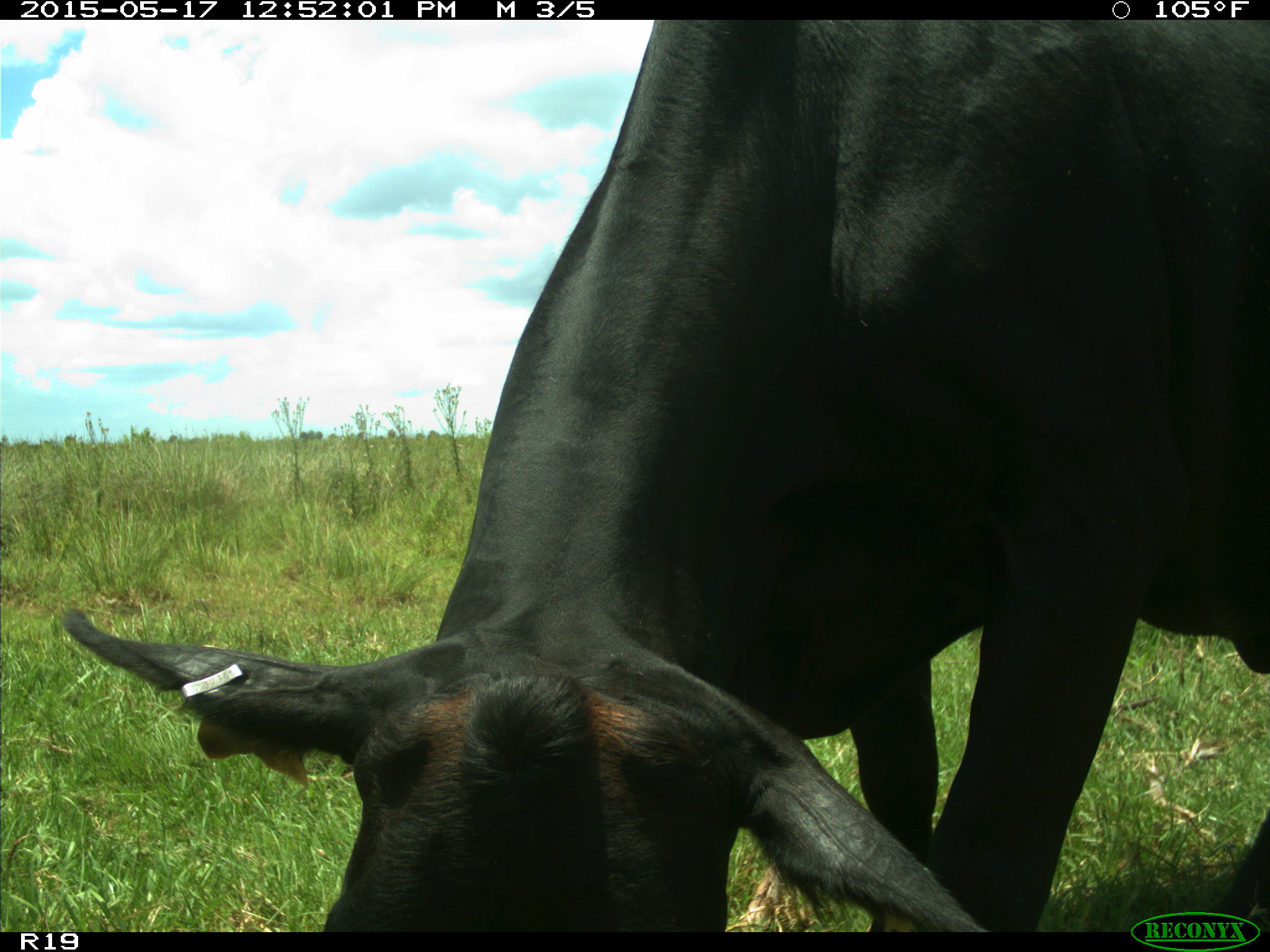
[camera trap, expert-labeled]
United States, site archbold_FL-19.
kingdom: Animalia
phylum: Chordata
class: Mammalia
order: Artiodactyla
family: Bovidae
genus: Bos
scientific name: Bos taurus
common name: domestic cow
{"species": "Bos taurus (domestic cow)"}